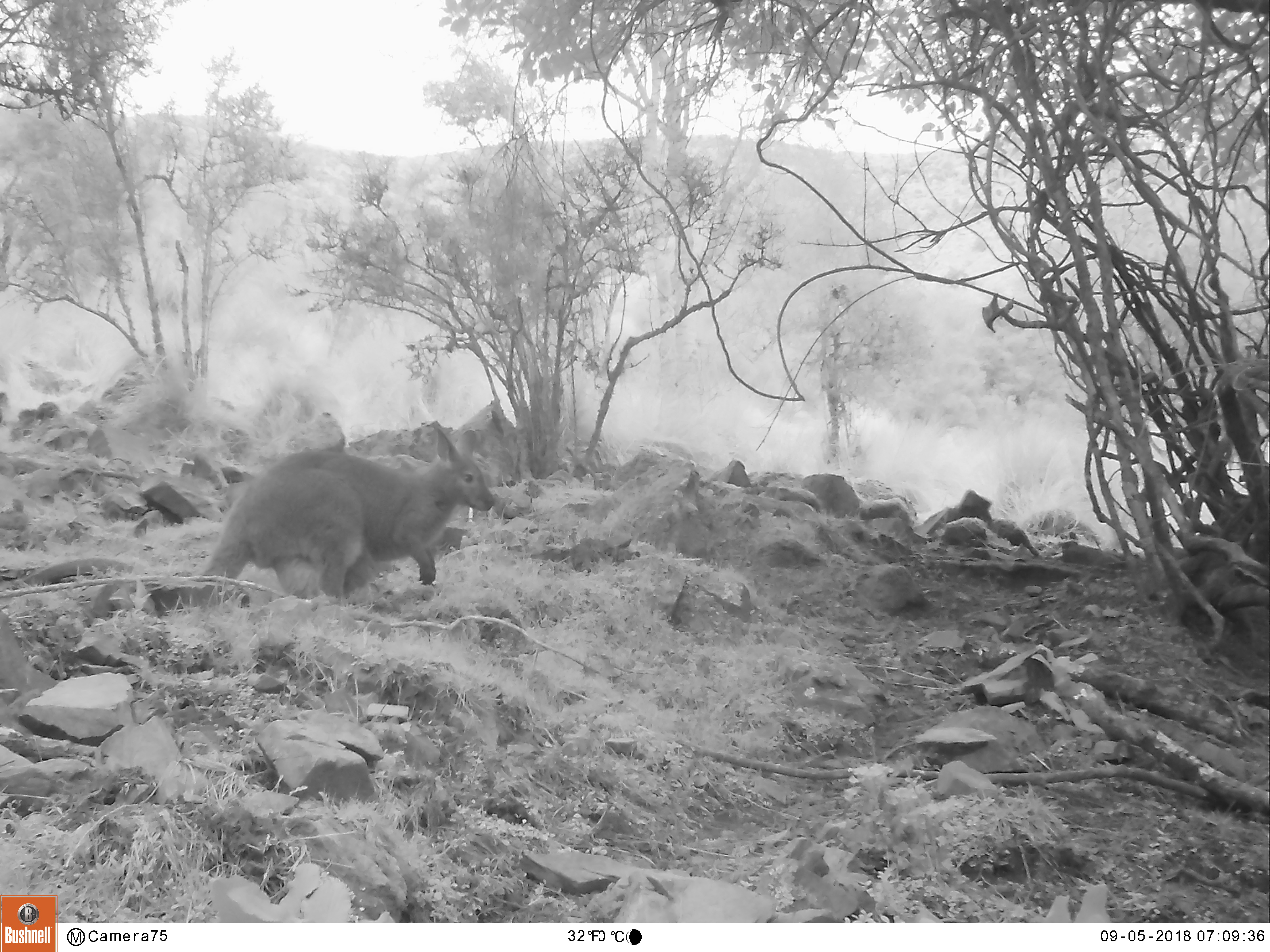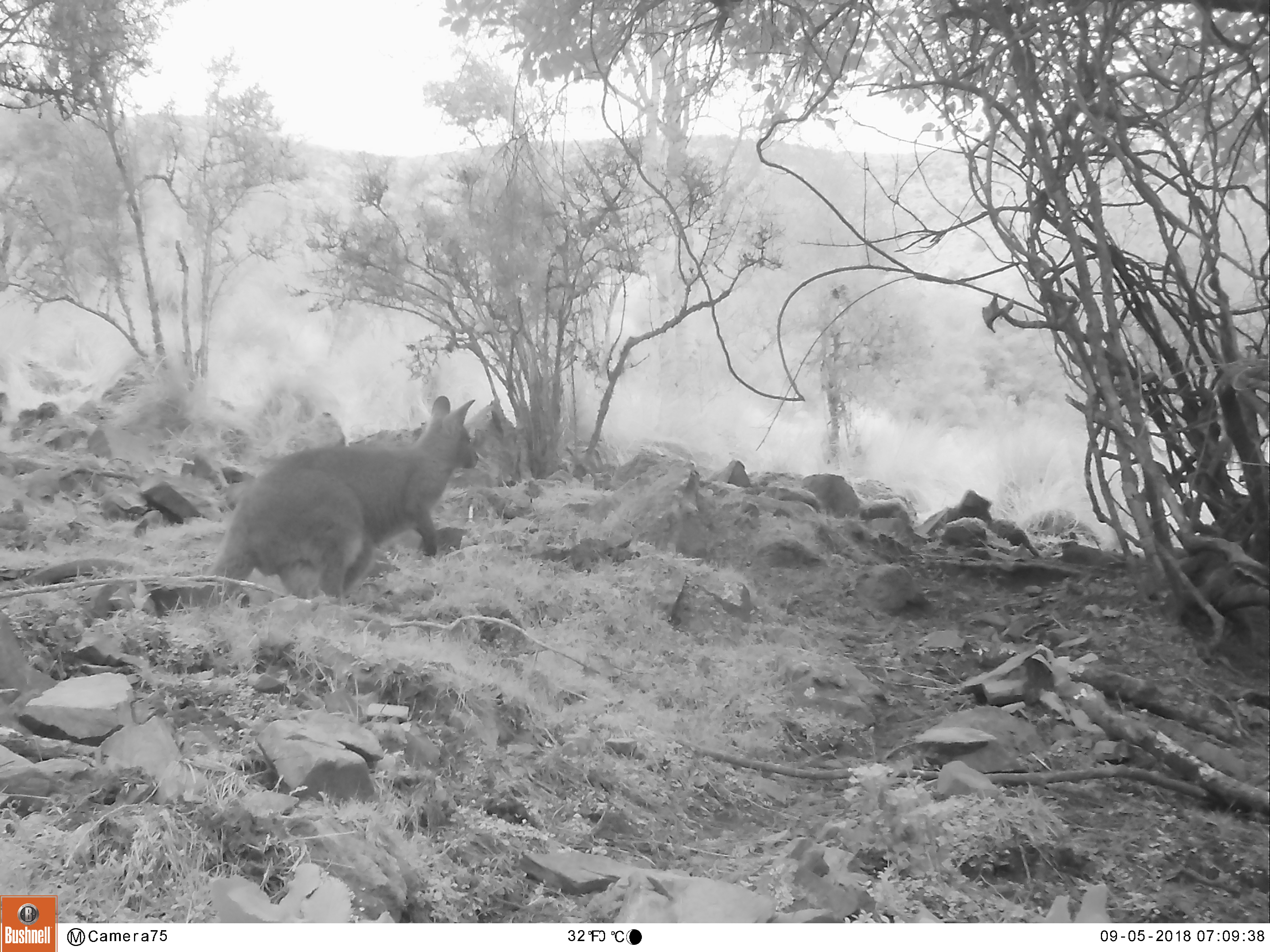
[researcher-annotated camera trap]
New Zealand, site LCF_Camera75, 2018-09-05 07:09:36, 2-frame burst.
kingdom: Animalia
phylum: Chordata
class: Mammalia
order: Diprotodontia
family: Macropodidae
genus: Notamacropus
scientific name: Notamacropus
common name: wallaby